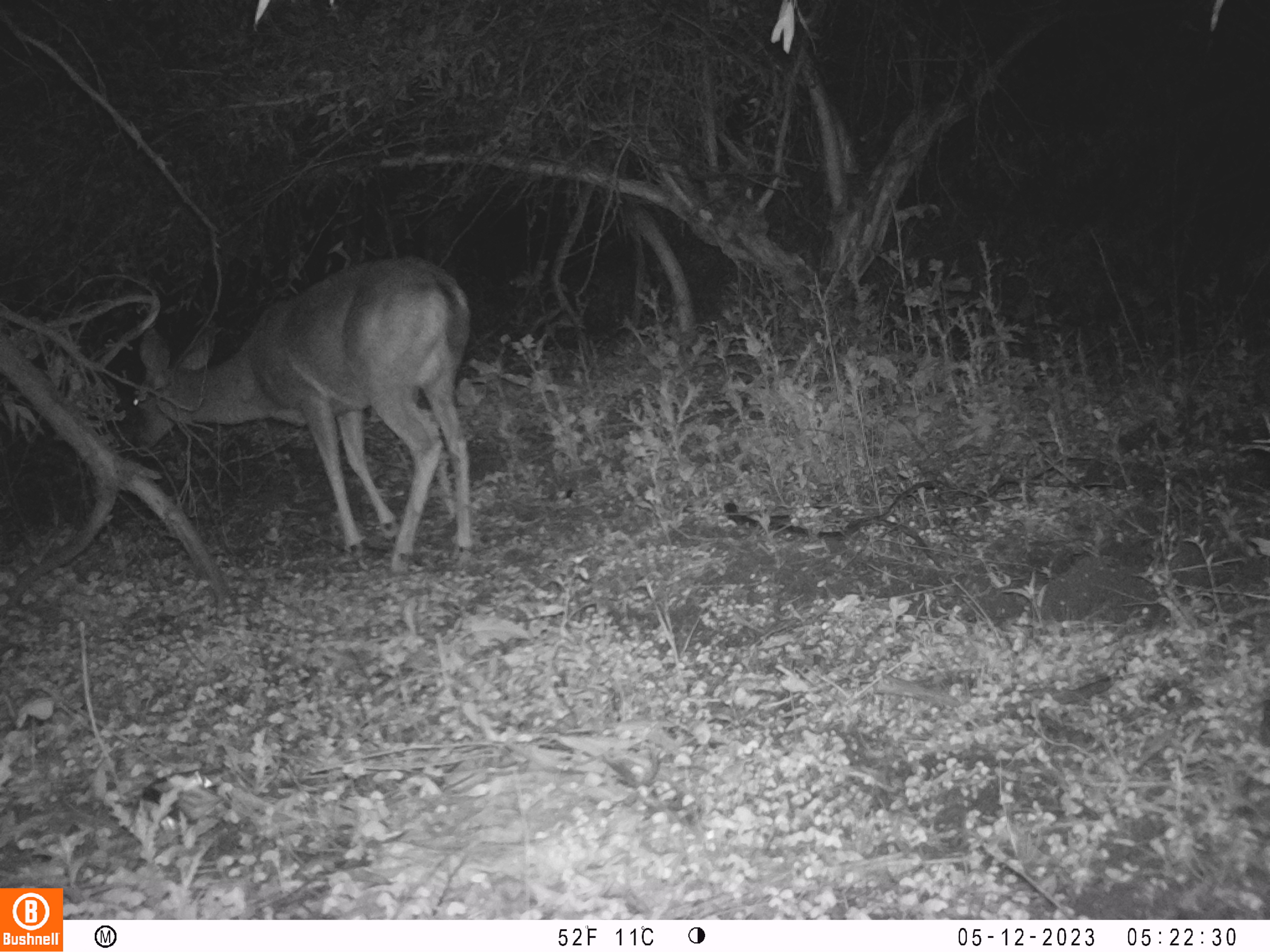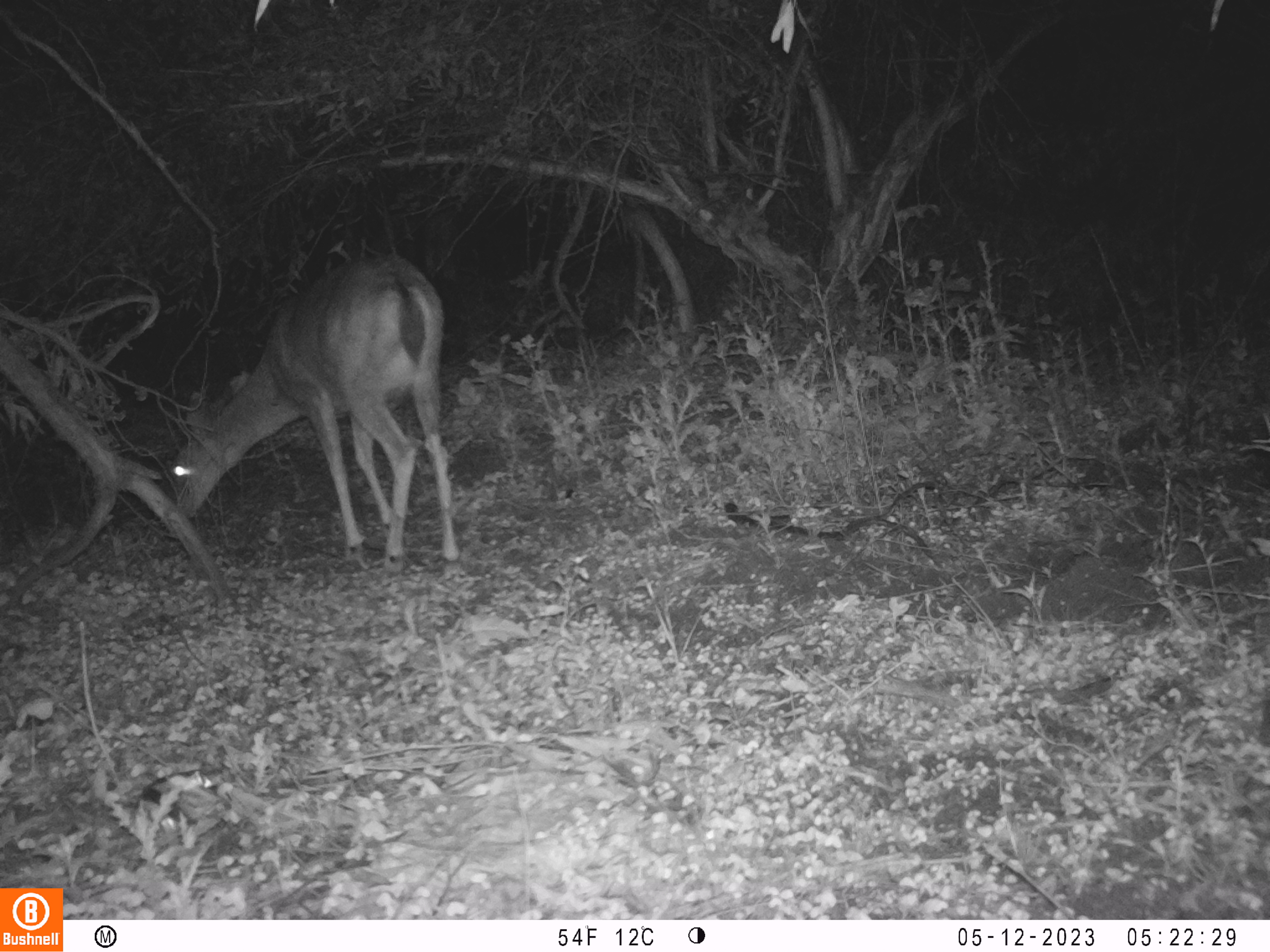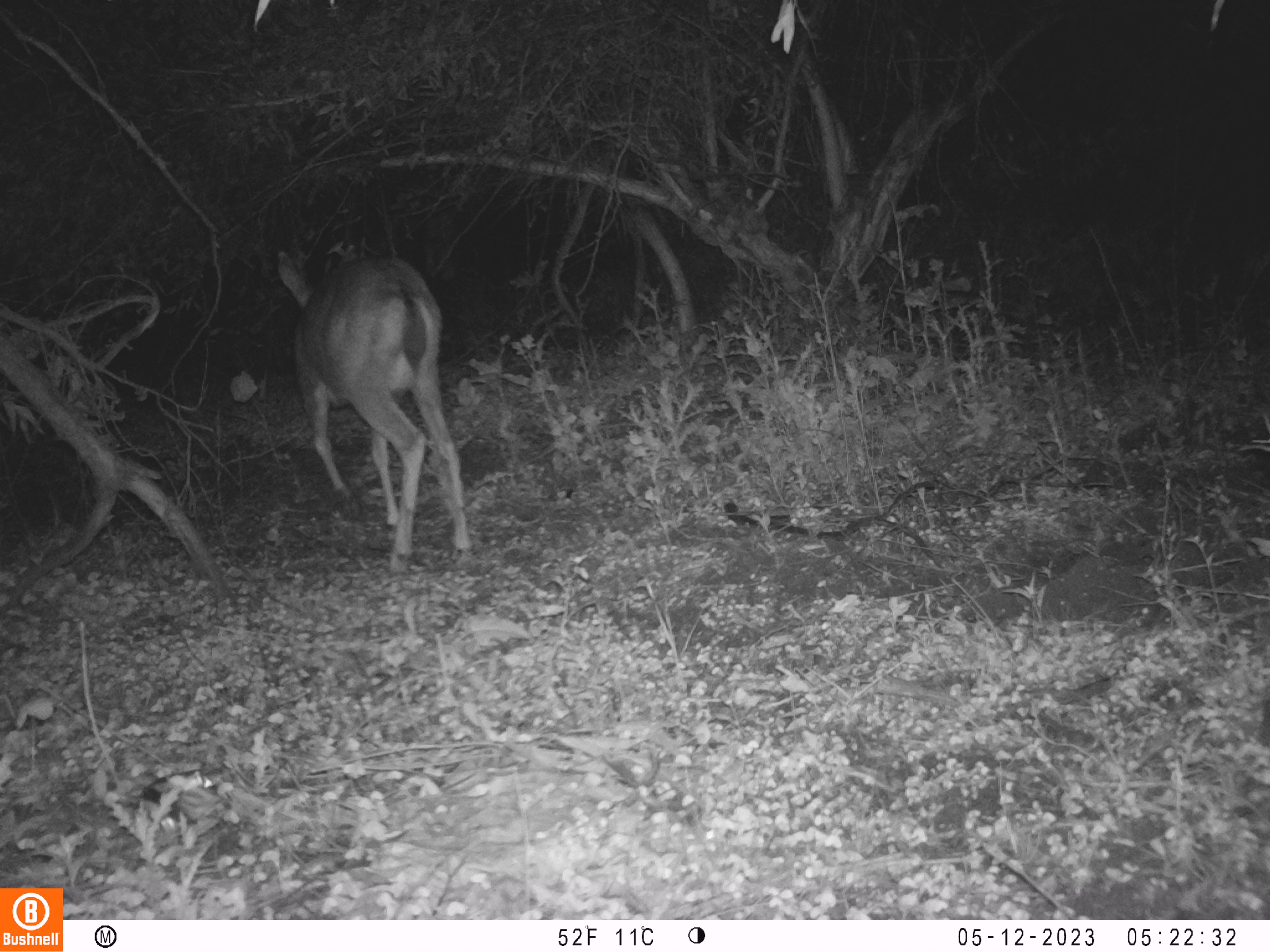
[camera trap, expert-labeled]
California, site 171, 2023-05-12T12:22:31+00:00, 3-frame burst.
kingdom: Animalia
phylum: Chordata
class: Mammalia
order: Artiodactyla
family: Cervidae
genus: Odocoileus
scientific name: Odocoileus hemionus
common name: mule deer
Mule deer (Odocoileus hemionus).